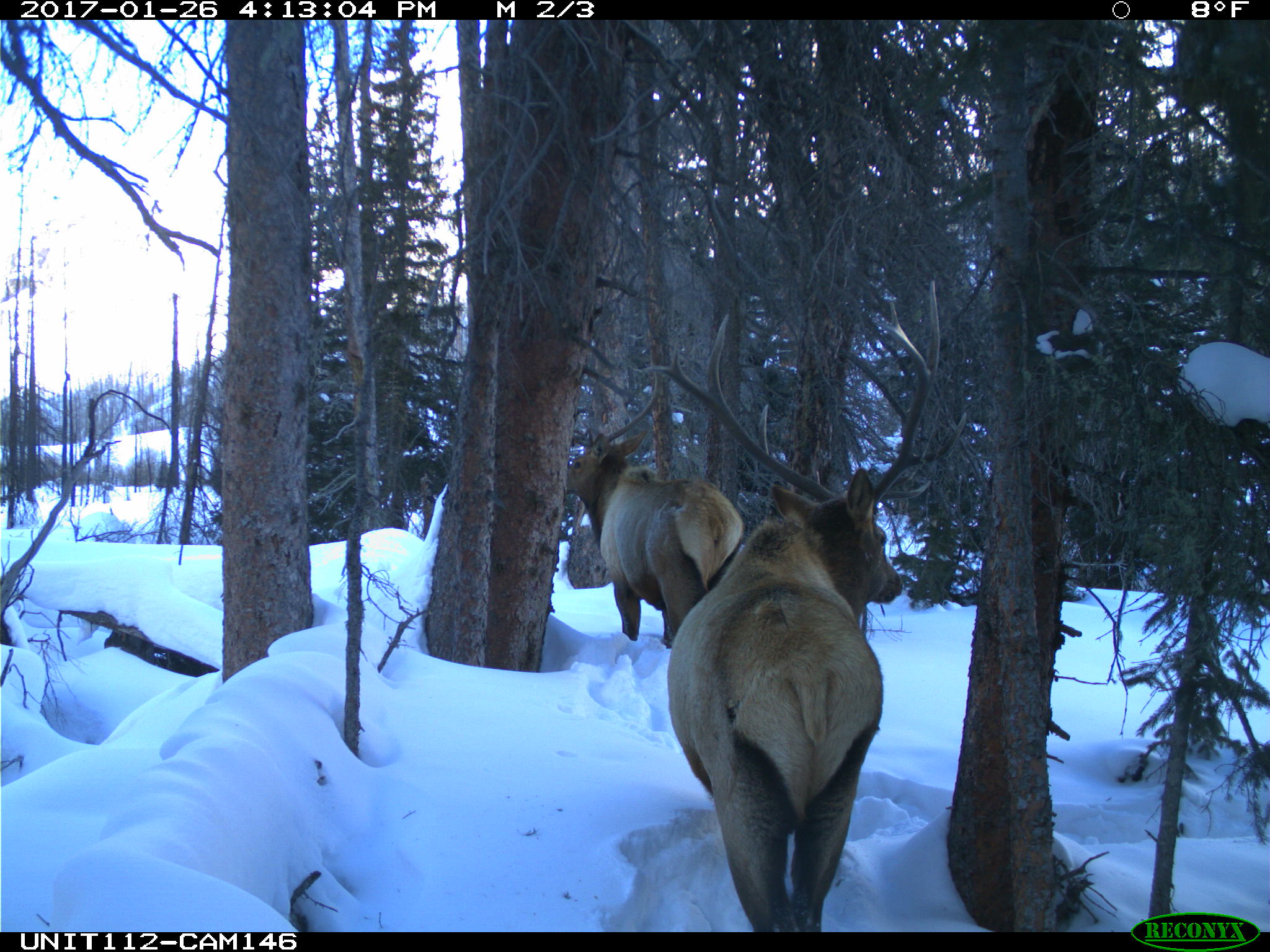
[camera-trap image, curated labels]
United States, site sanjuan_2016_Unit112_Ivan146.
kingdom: Animalia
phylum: Chordata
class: Mammalia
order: Artiodactyla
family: Cervidae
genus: Cervus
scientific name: Cervus elaphus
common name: red deer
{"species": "Cervus elaphus (red deer)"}